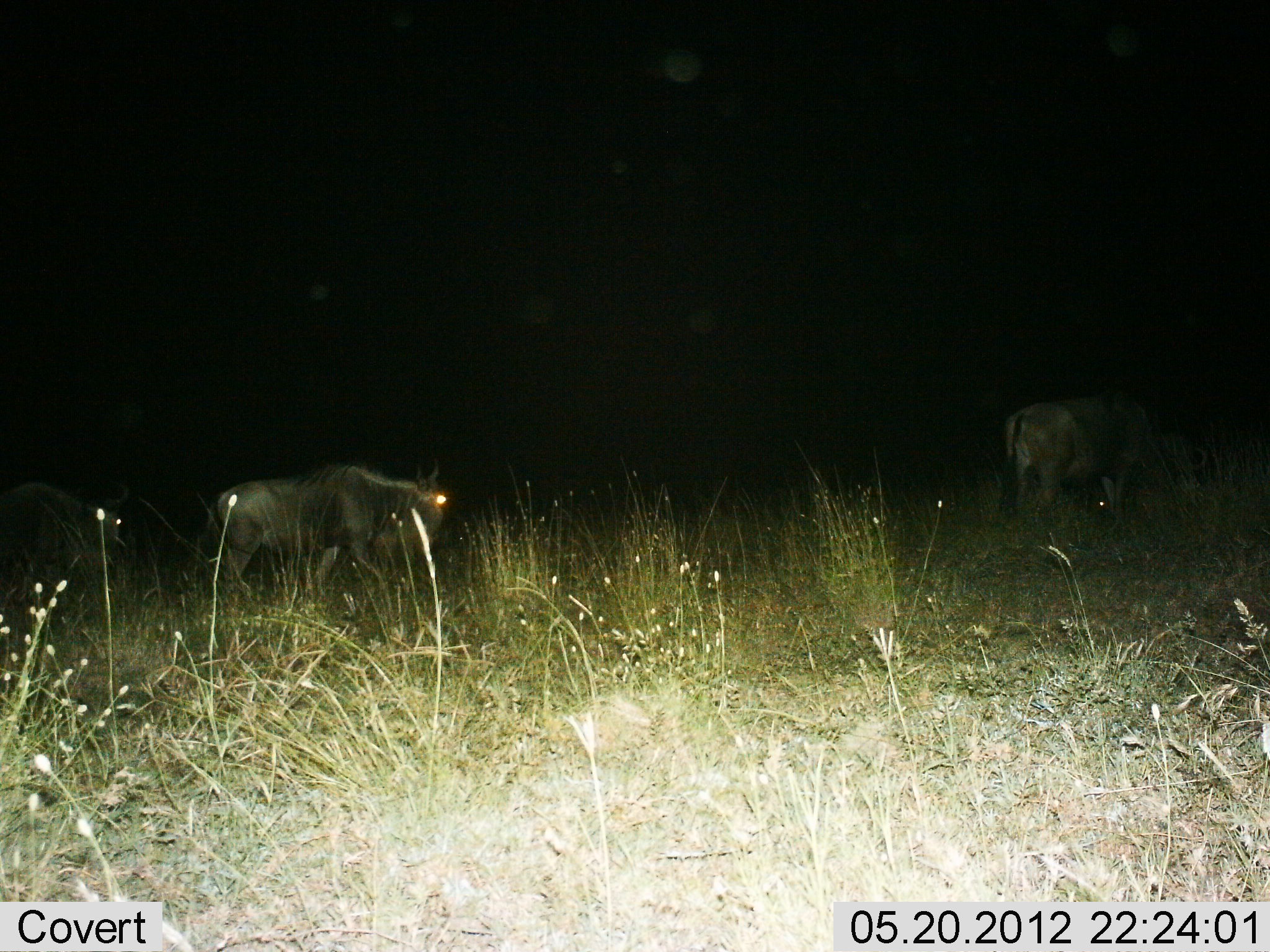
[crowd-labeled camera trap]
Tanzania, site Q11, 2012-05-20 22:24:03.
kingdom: Animalia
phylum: Chordata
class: Mammalia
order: Artiodactyla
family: Bovidae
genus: Connochaetes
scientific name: Connochaetes taurinus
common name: blue wildebeest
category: wildebeest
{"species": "wildebeest (blue wildebeest) (Connochaetes taurinus)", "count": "3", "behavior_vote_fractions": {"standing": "50%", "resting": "0%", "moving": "40%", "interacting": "0%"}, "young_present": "0%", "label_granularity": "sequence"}